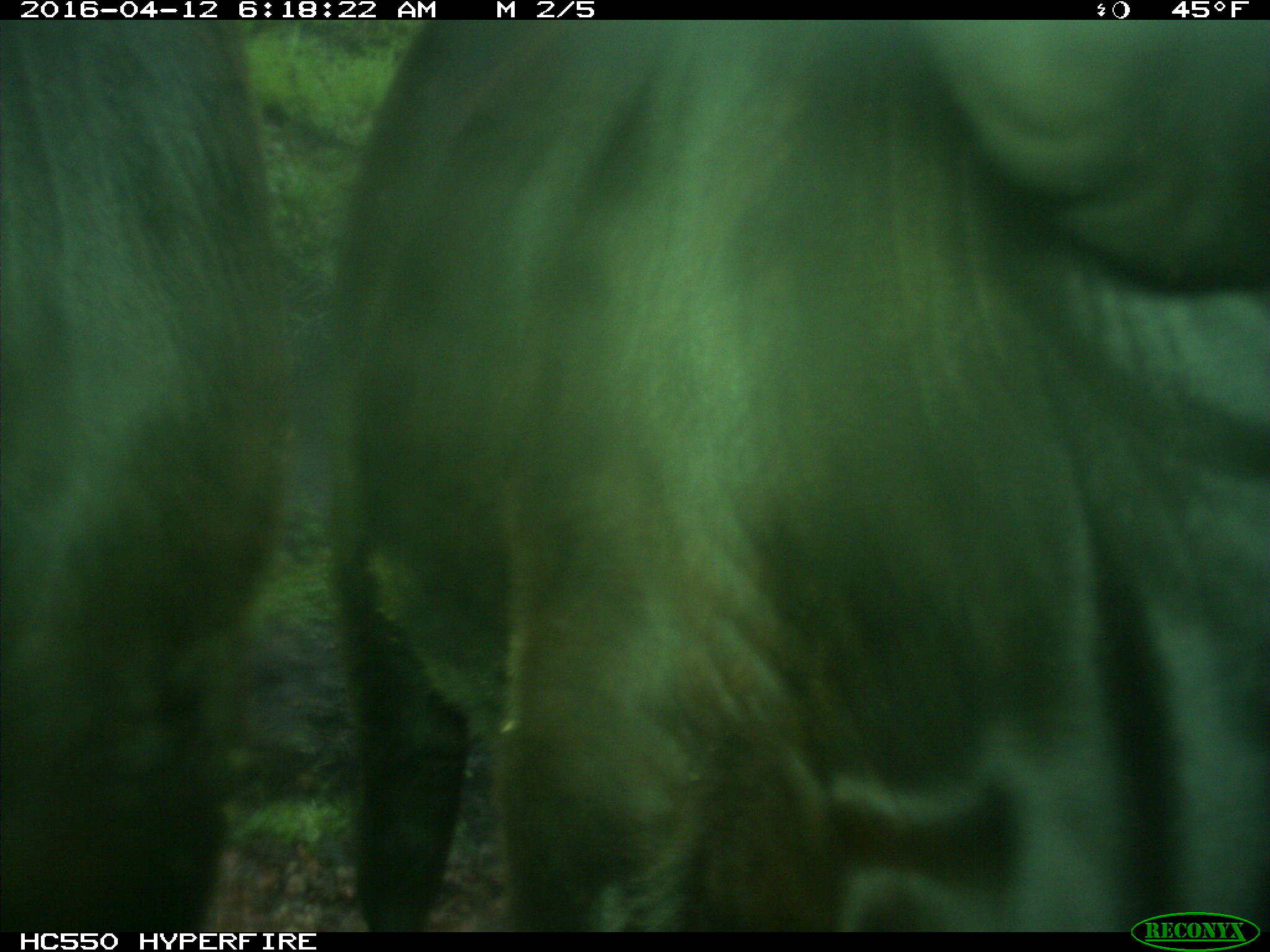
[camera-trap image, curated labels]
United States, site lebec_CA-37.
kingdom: Animalia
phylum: Chordata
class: Mammalia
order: Artiodactyla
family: Bovidae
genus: Bos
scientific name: Bos taurus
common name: domestic cow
Bos taurus (domestic cow).